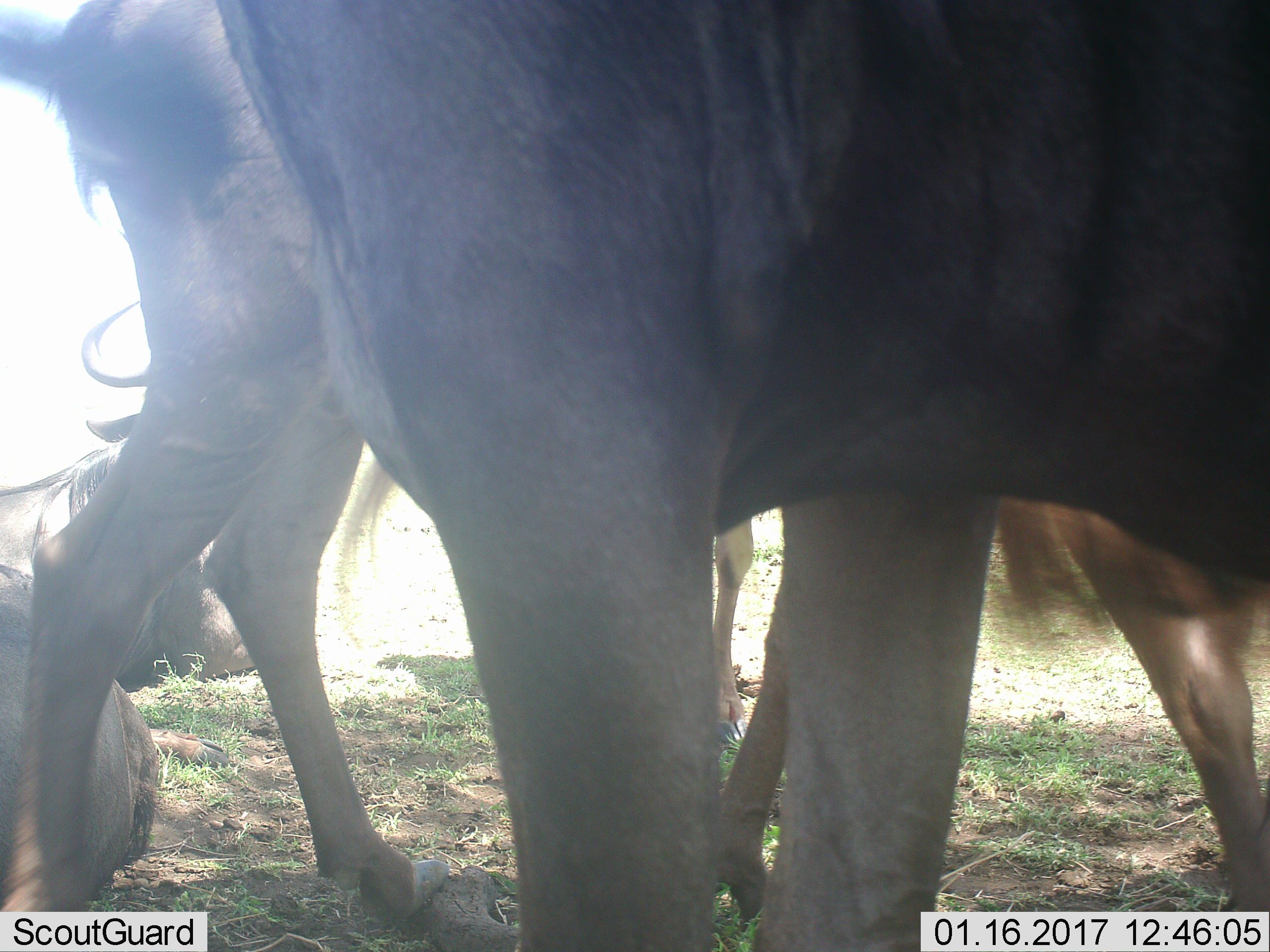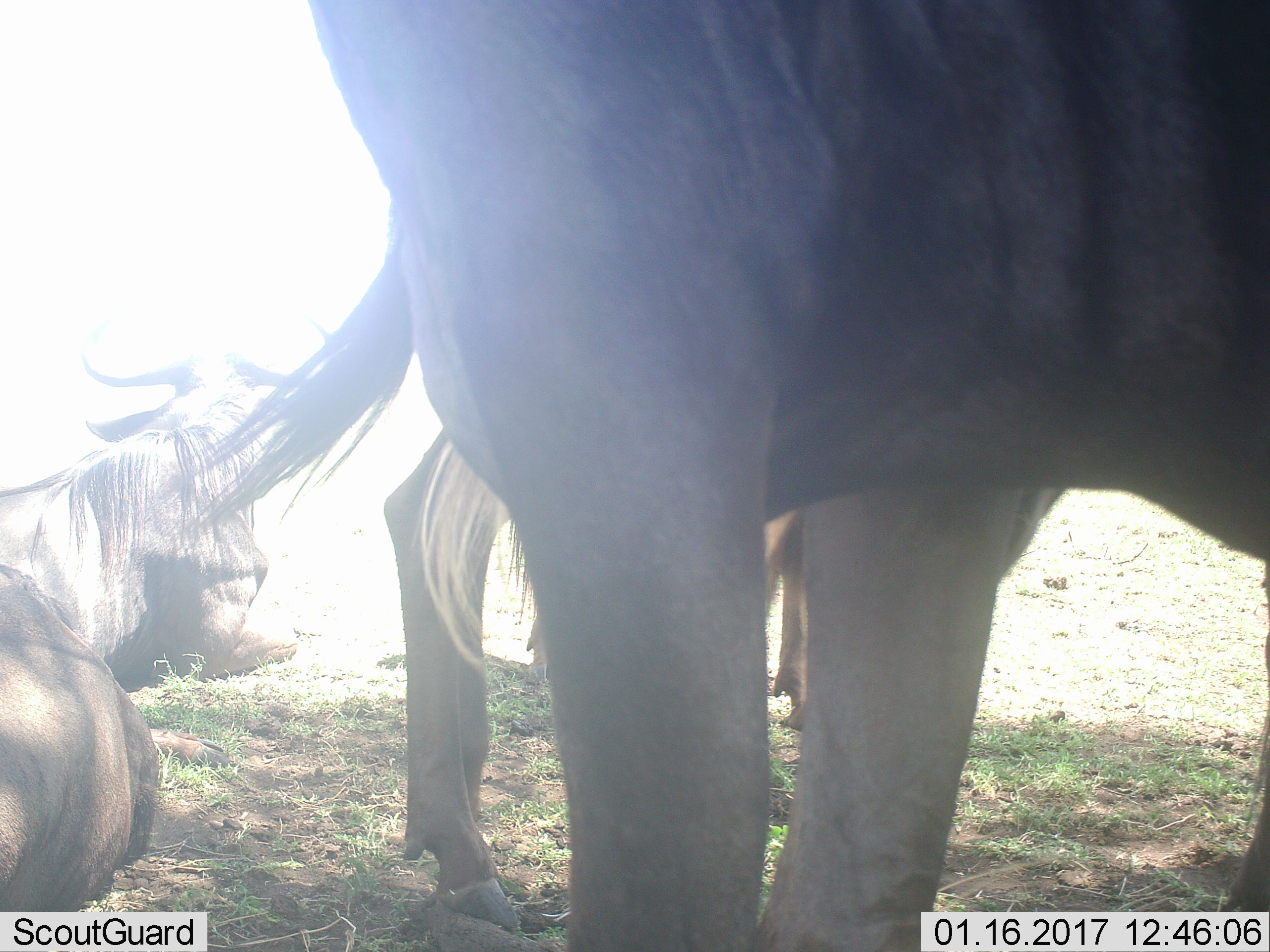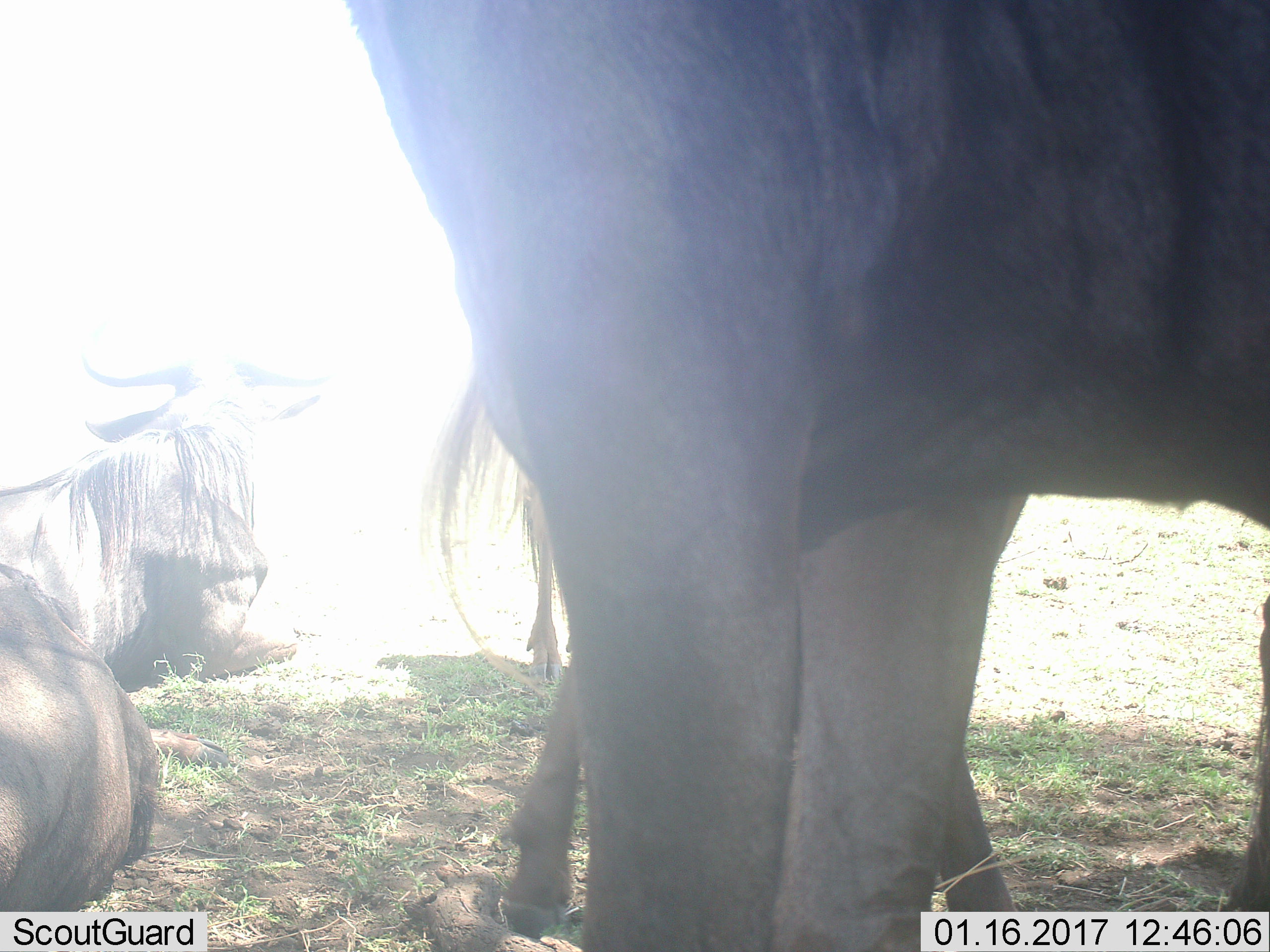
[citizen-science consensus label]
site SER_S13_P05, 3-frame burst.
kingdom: Animalia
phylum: Chordata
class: Mammalia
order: Artiodactyla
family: Bovidae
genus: Connochaetes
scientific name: Connochaetes taurinus taurinus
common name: blue wildebeest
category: wildebeestblue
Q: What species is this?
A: Wildebeestblue (blue wildebeest) (Connochaetes taurinus taurinus).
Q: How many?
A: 4.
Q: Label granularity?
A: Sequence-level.